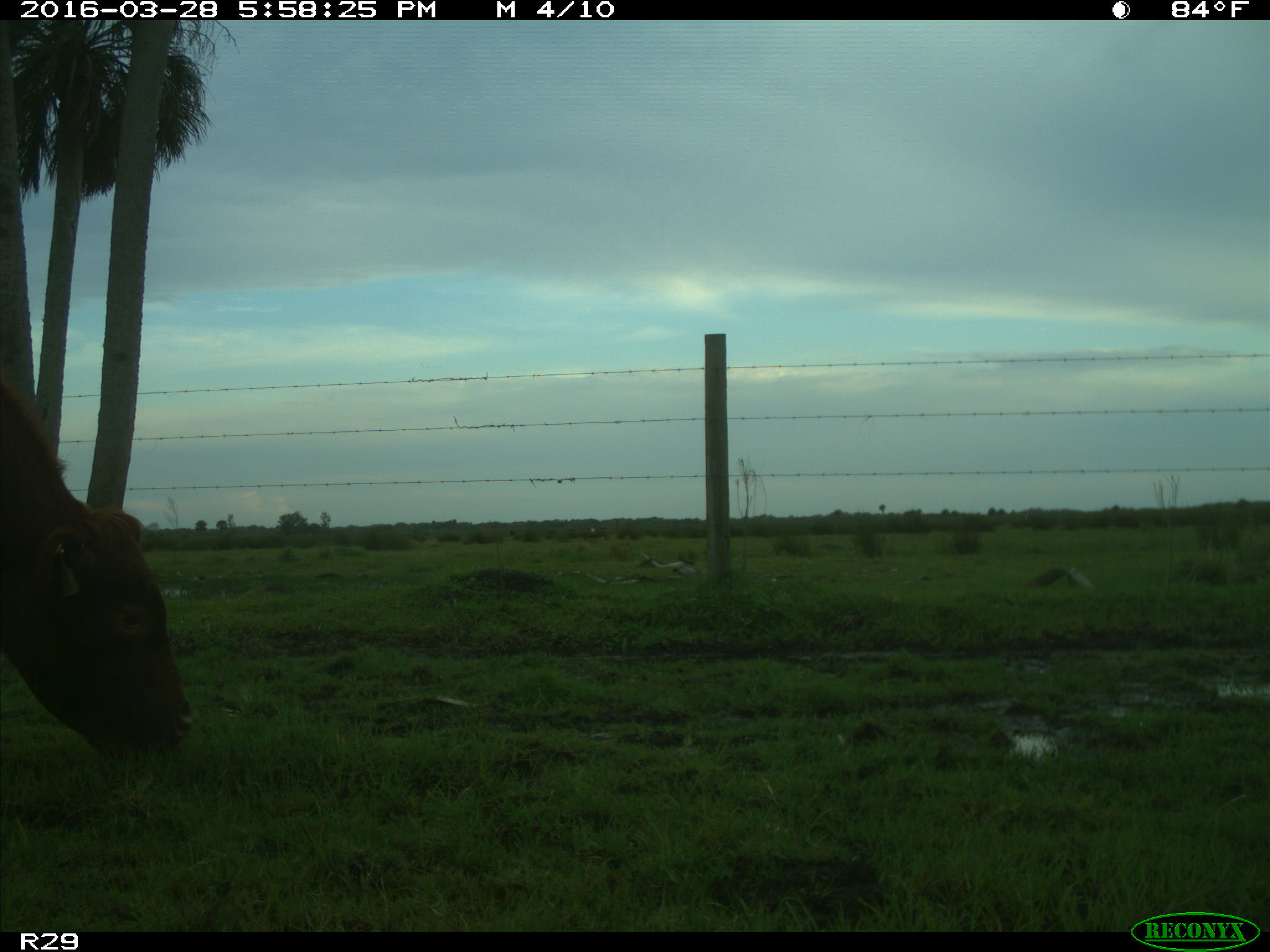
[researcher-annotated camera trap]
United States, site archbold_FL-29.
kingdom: Animalia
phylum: Chordata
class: Mammalia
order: Artiodactyla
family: Bovidae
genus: Bos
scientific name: Bos taurus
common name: domestic cow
Bos taurus (domestic cow).